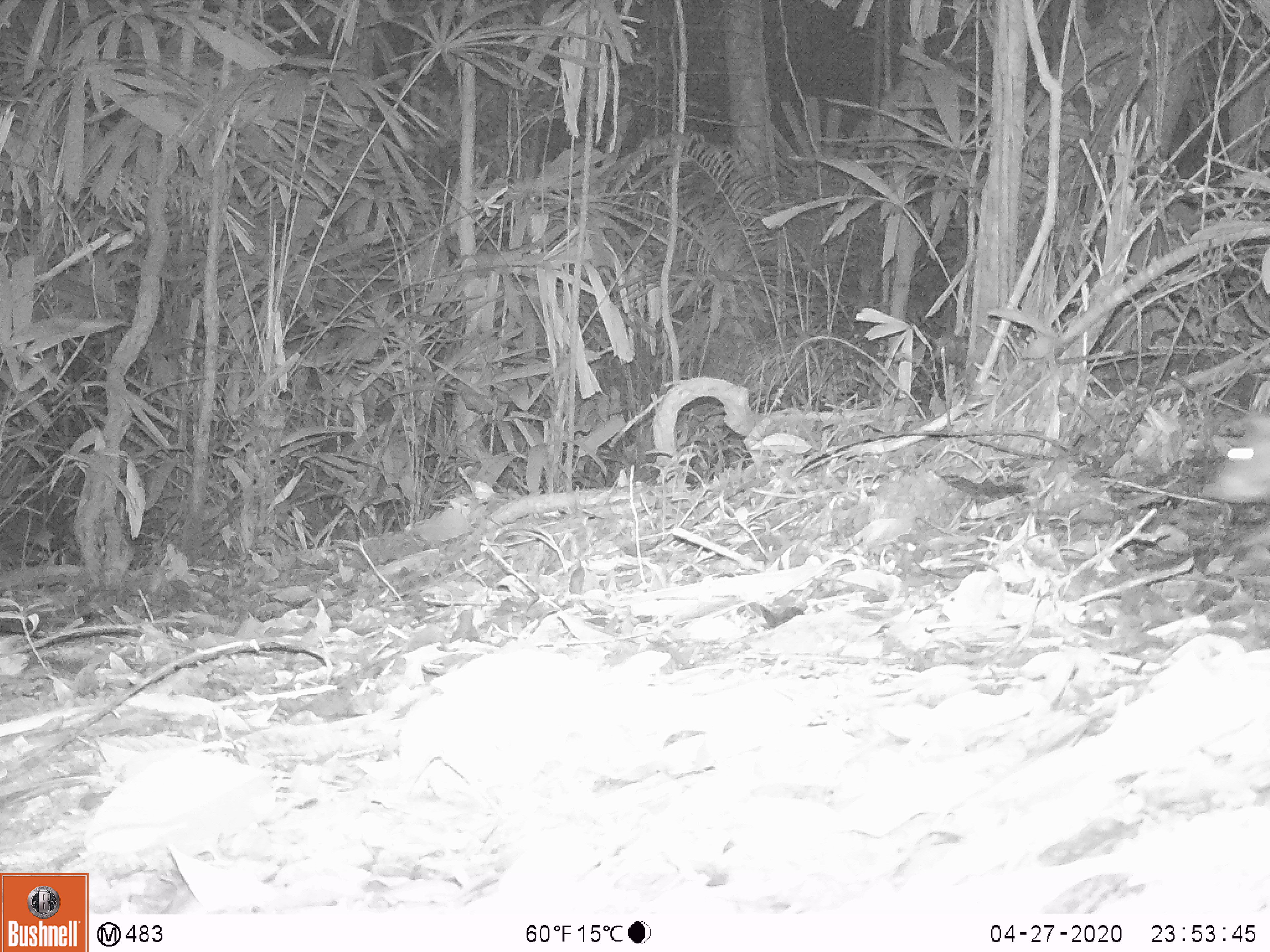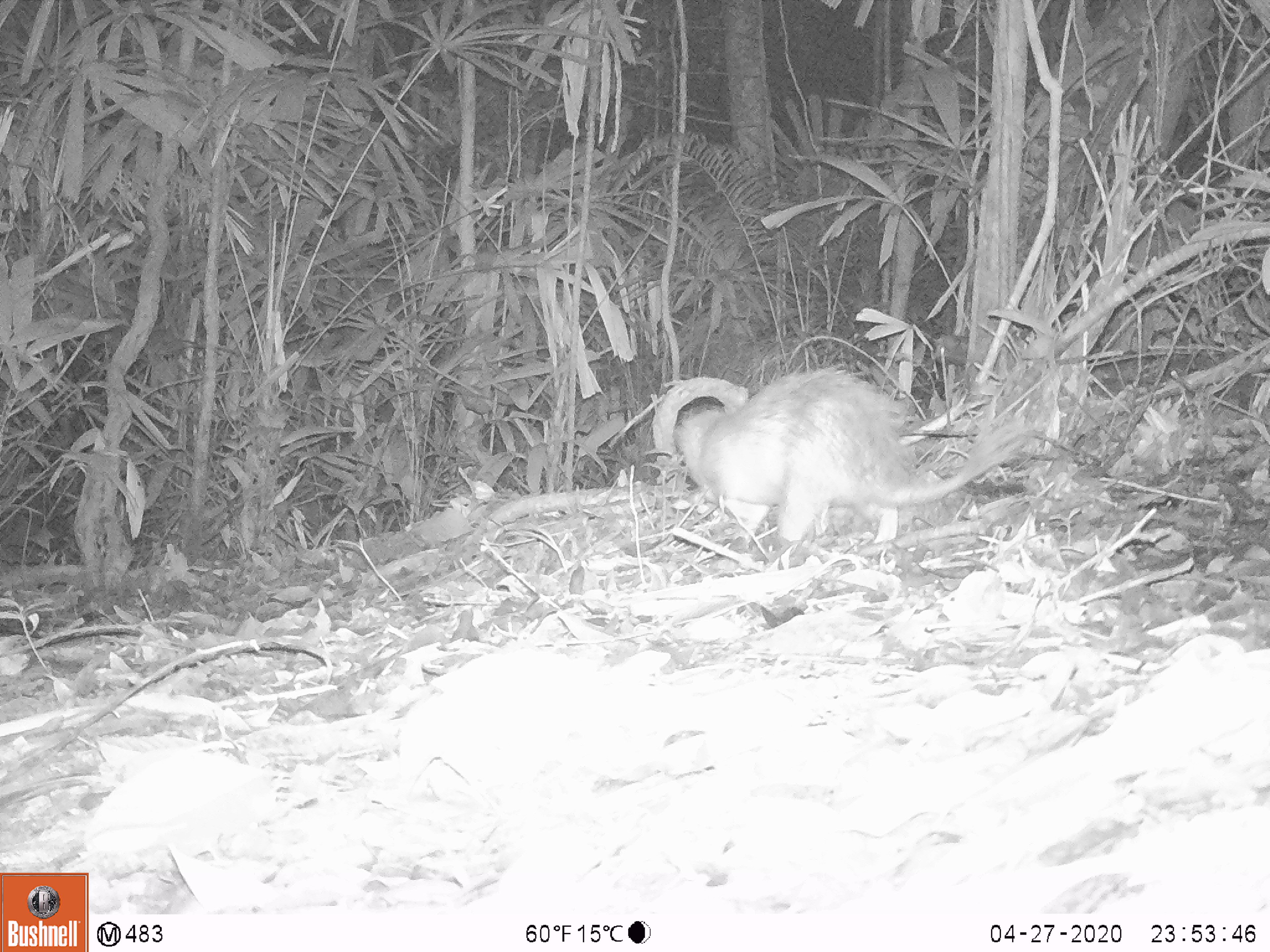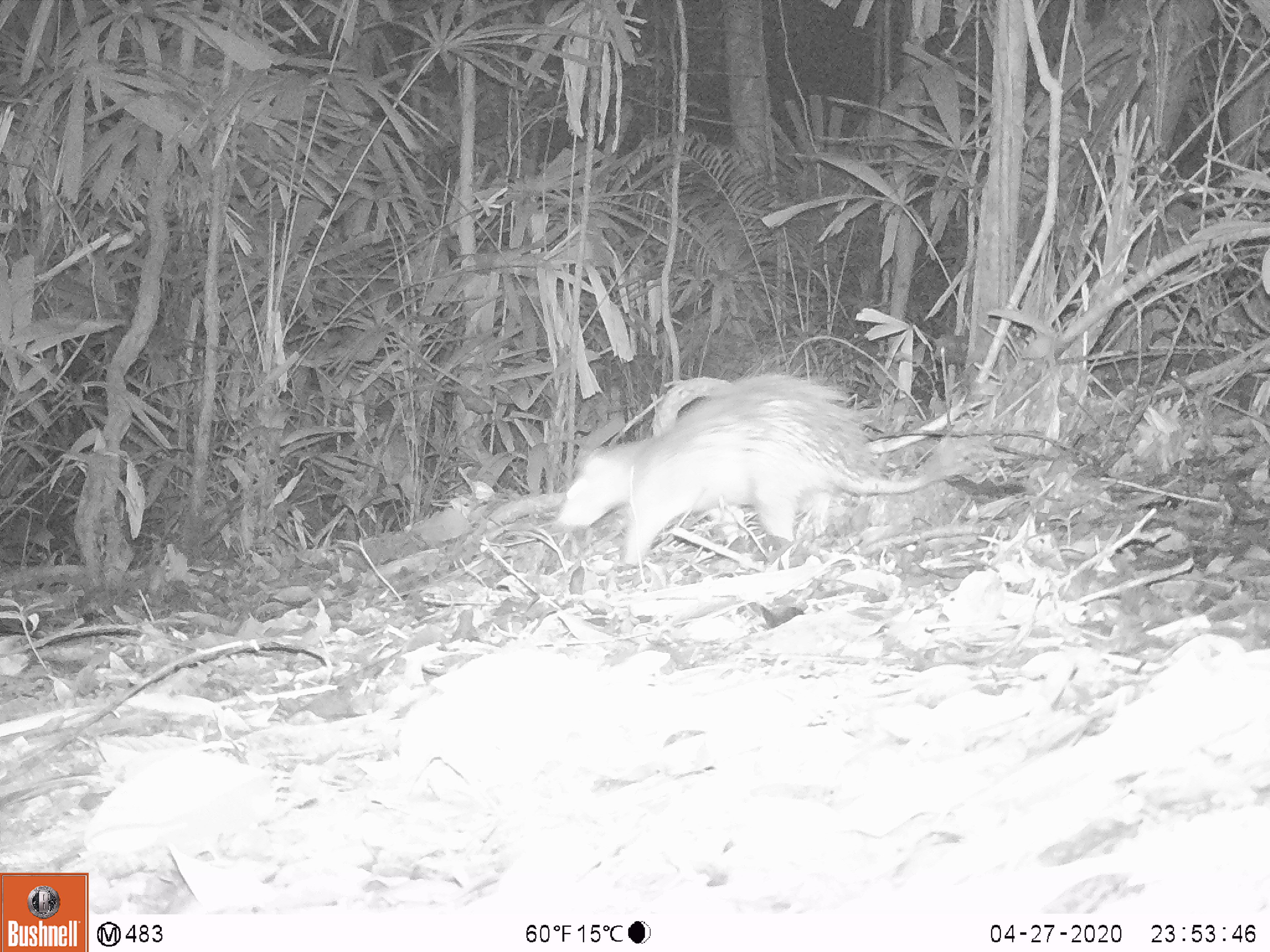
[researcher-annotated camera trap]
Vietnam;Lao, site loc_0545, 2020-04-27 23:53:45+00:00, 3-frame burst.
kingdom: Animalia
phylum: Chordata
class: Mammalia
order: Rodentia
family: Hystricidae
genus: Atherurus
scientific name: Atherurus macrourus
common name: asiatic brush-tailed porcupine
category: asiatic brush tailed porcupine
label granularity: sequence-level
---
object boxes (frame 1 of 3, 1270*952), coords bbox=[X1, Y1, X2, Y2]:
asiatic brush tailed porcupine: bbox=[1199, 409, 1270, 503]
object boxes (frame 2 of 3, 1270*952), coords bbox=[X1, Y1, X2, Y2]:
asiatic brush tailed porcupine: bbox=[673, 368, 1032, 553]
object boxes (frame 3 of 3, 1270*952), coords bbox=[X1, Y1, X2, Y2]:
asiatic brush tailed porcupine: bbox=[550, 369, 994, 567]